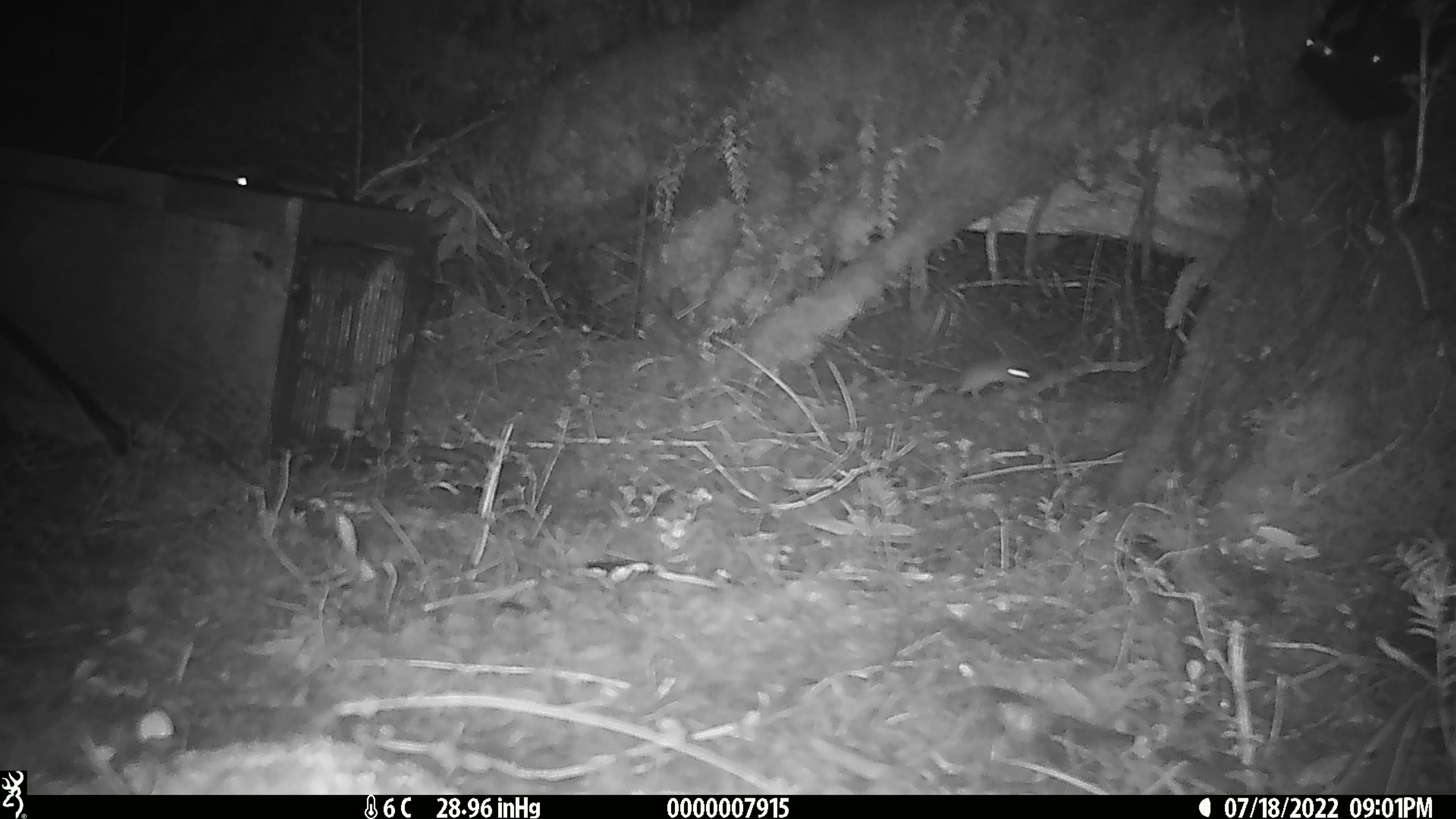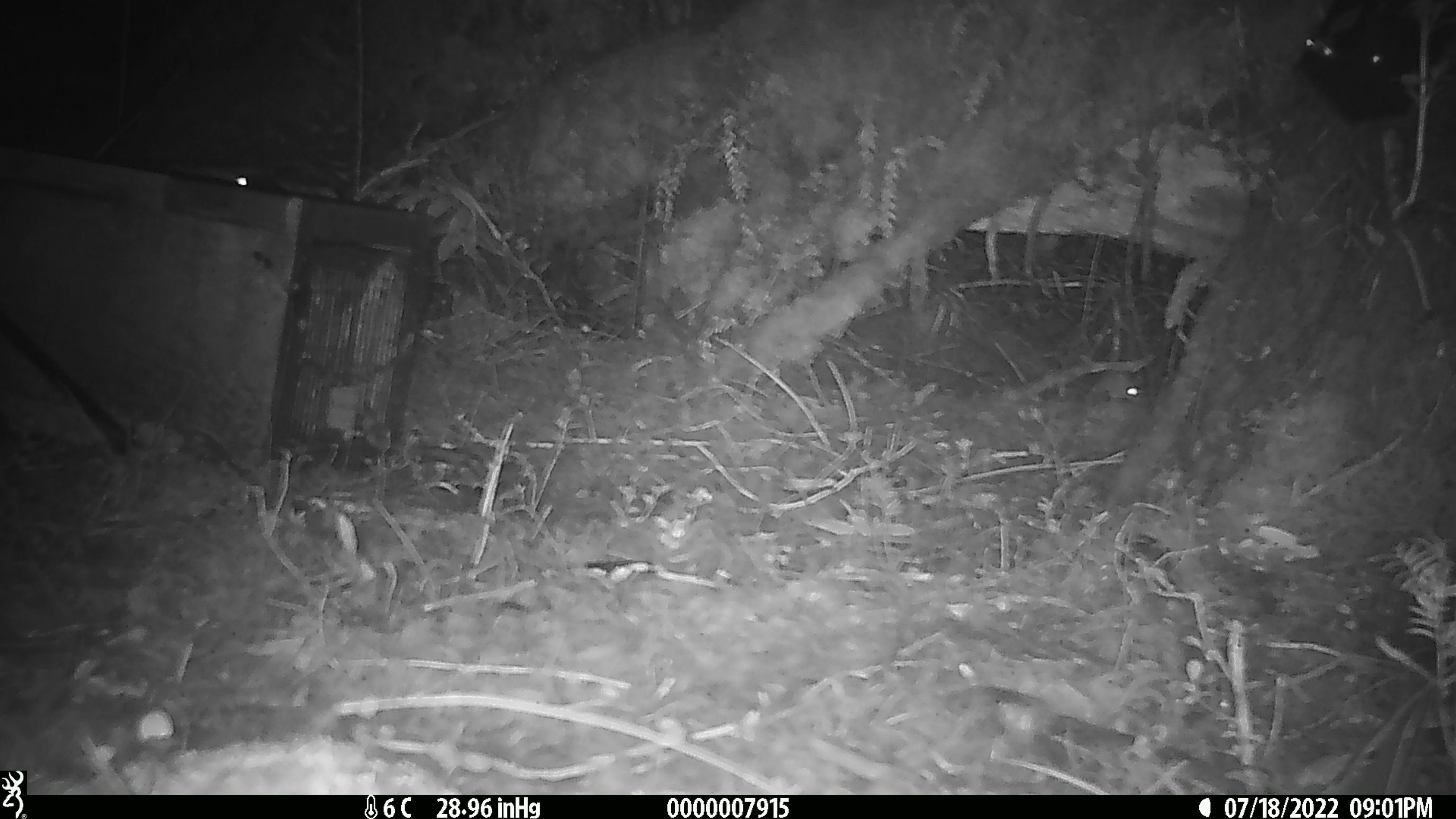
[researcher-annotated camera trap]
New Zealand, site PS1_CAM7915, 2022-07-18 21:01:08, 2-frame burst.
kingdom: Animalia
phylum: Chordata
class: Mammalia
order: Rodentia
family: Muridae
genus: Mus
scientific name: Mus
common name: mouse